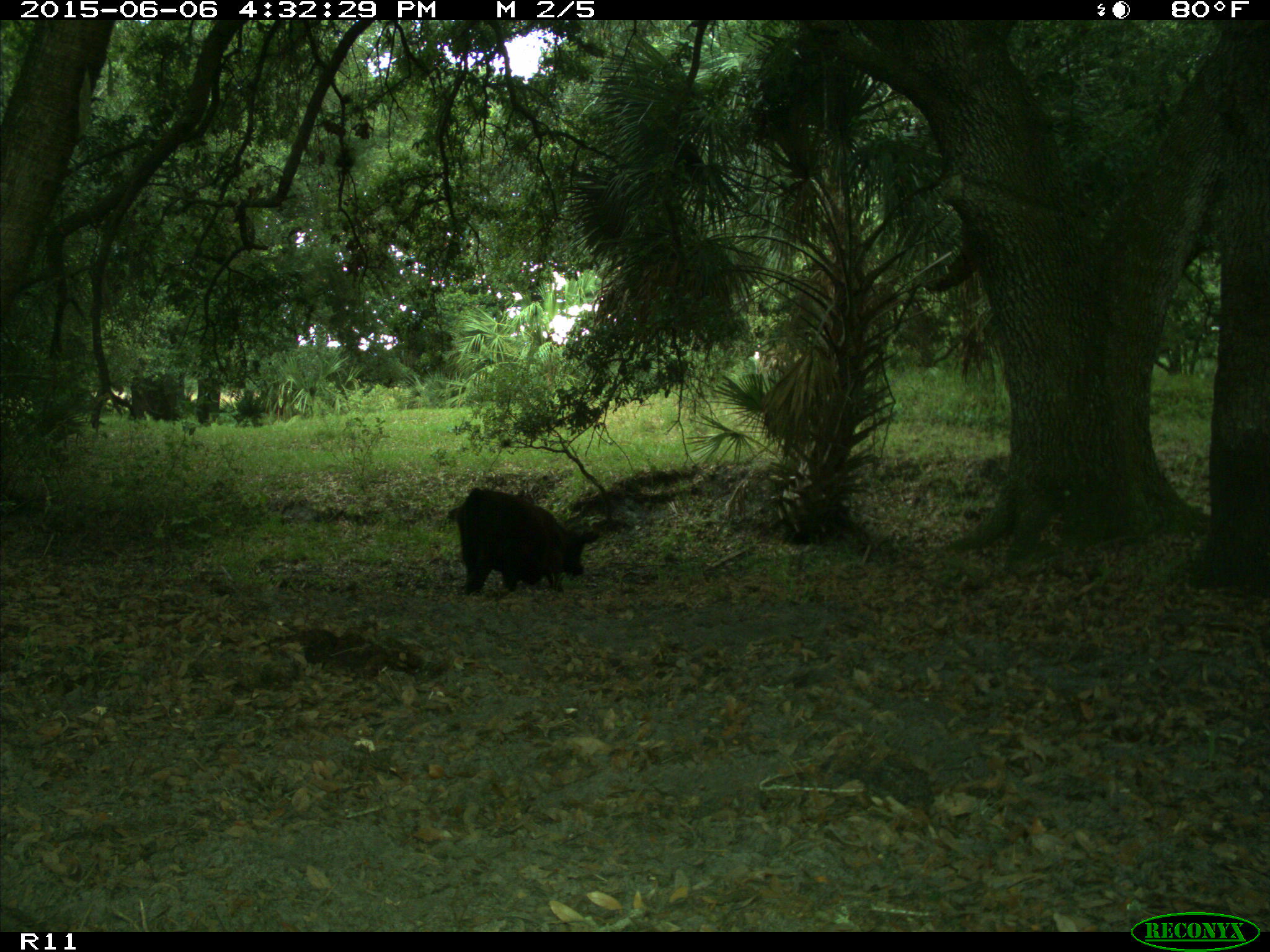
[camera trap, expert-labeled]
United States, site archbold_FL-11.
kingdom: Animalia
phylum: Chordata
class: Mammalia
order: Artiodactyla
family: Bovidae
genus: Bos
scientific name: Bos taurus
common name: domestic cow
Bos taurus (domestic cow).